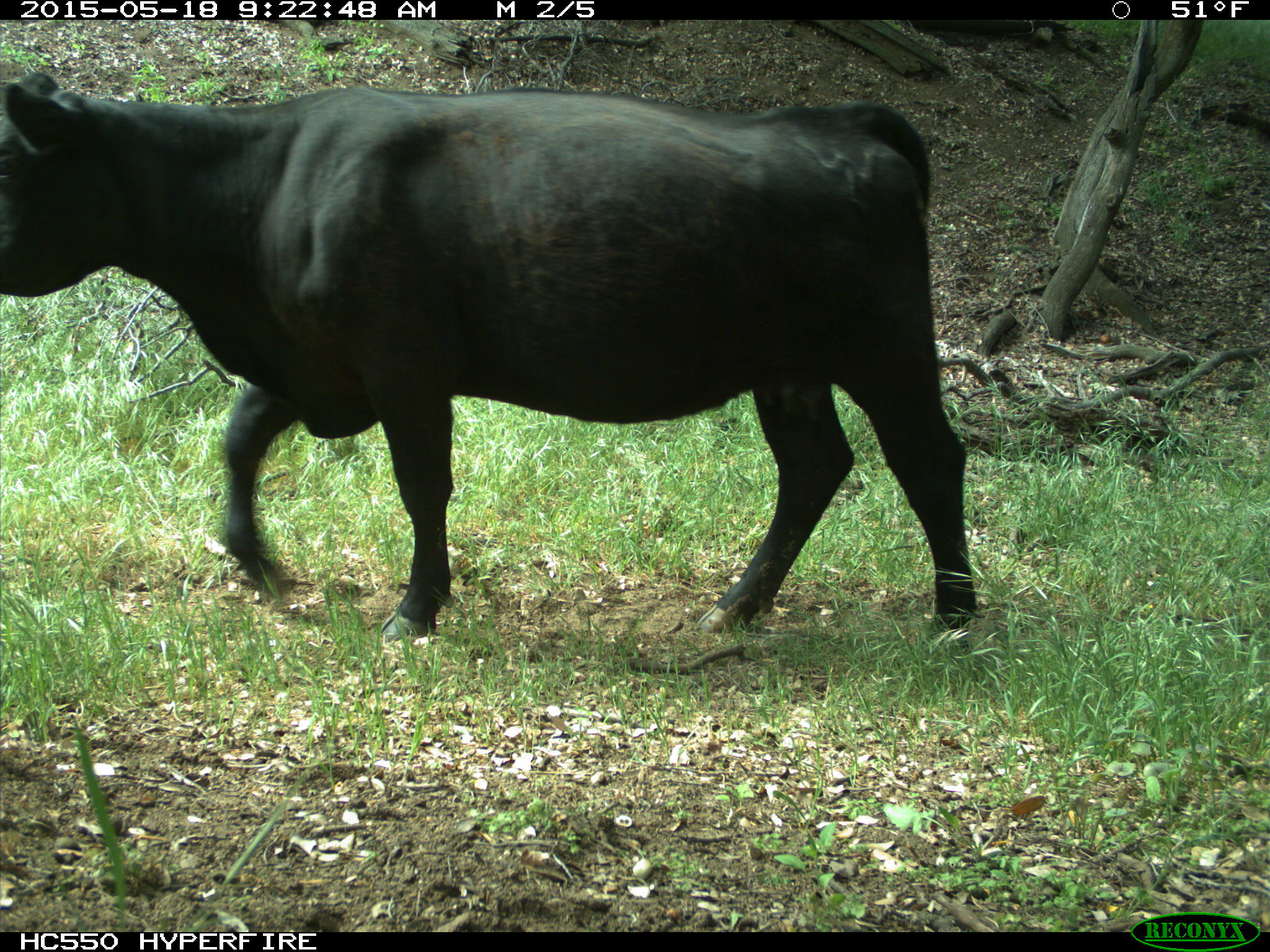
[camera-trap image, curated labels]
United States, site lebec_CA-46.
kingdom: Animalia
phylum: Chordata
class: Mammalia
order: Artiodactyla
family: Bovidae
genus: Bos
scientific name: Bos taurus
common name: domestic cow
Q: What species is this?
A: Bos taurus (domestic cow).